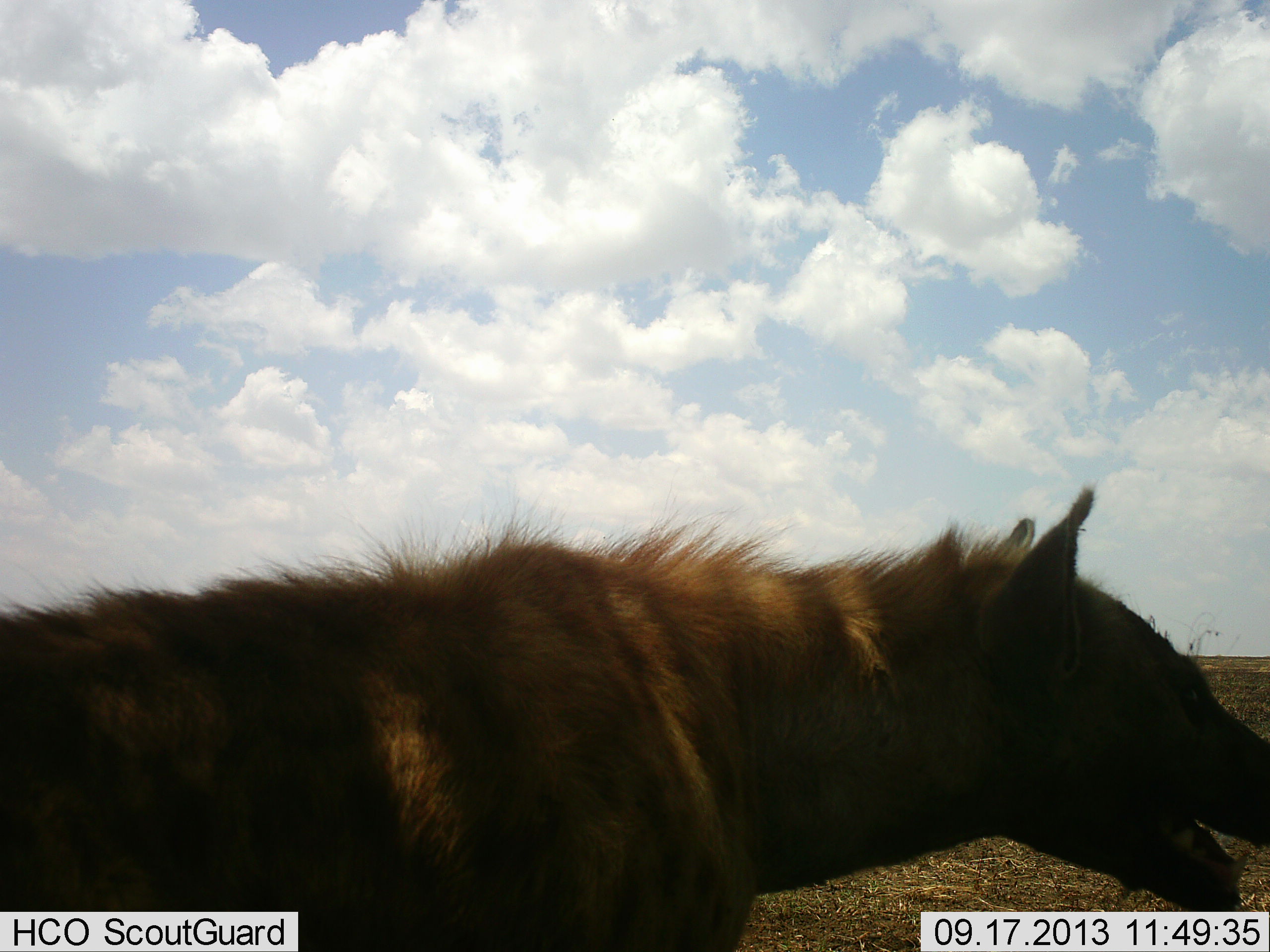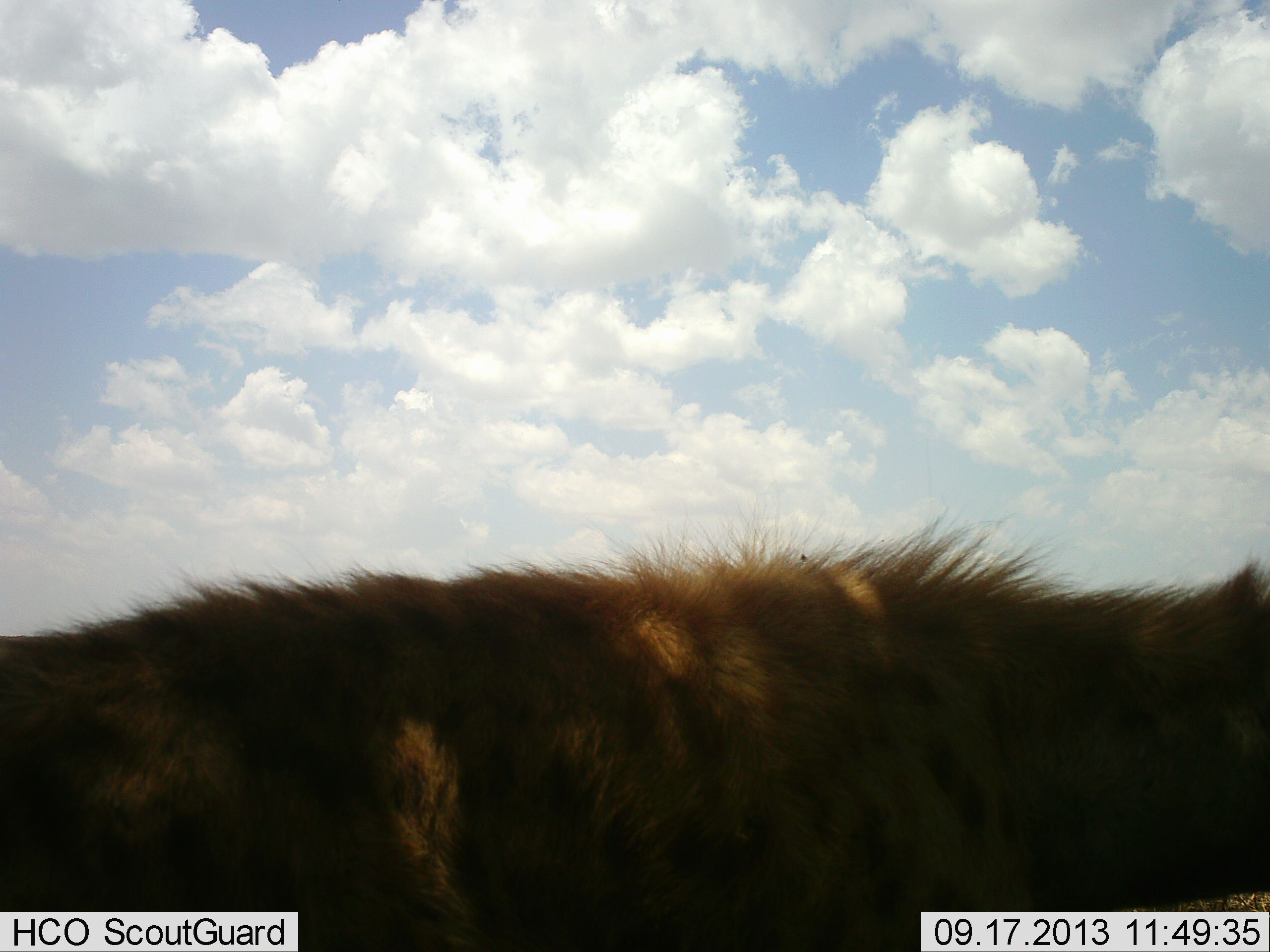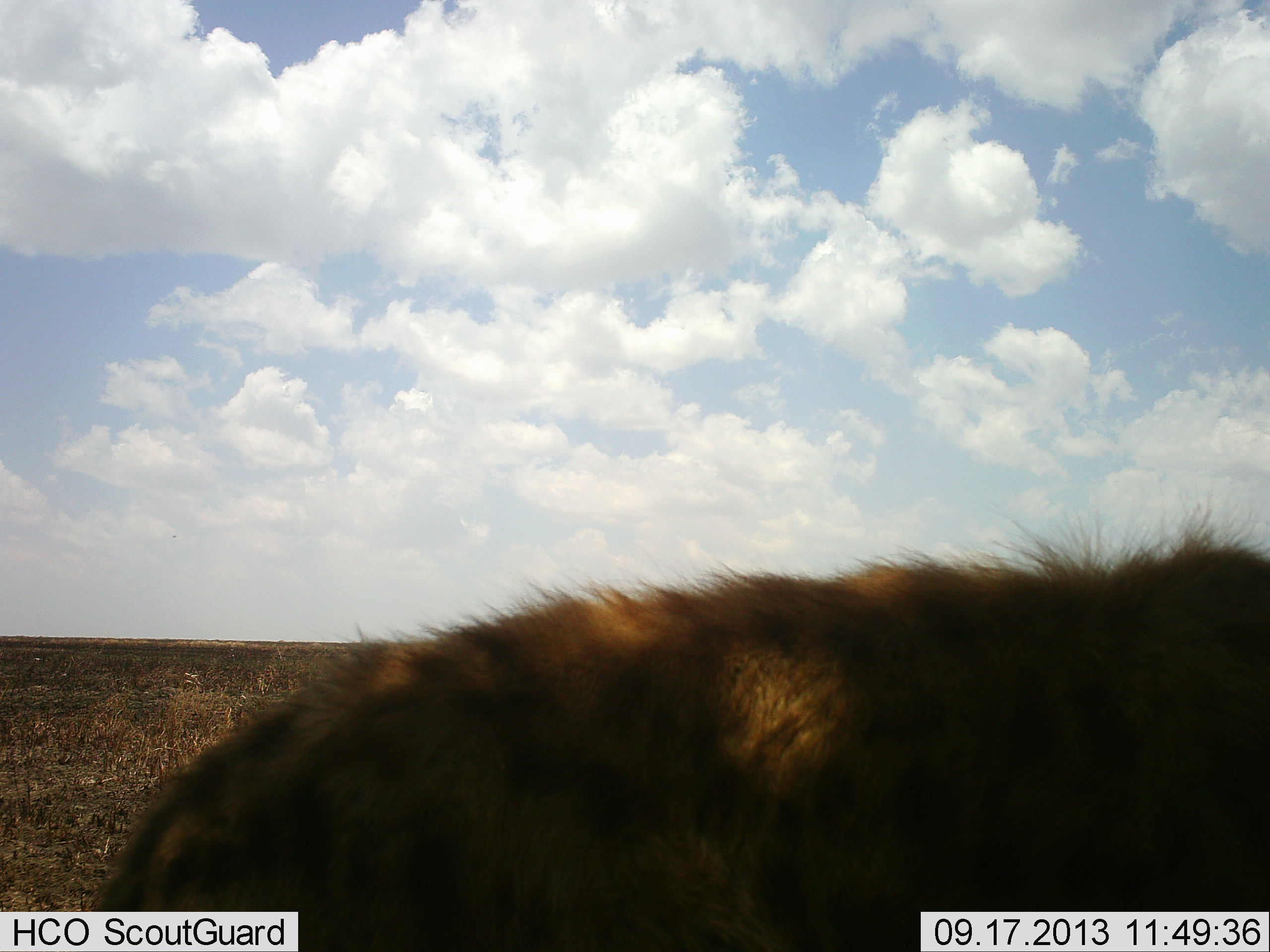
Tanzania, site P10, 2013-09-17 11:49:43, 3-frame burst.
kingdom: Animalia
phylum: Chordata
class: Mammalia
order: Carnivora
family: Hyaenidae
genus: Crocuta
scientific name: Crocuta crocuta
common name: spotted hyena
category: hyenaspotted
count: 1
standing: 10%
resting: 0%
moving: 90%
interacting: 0%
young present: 0%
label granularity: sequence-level